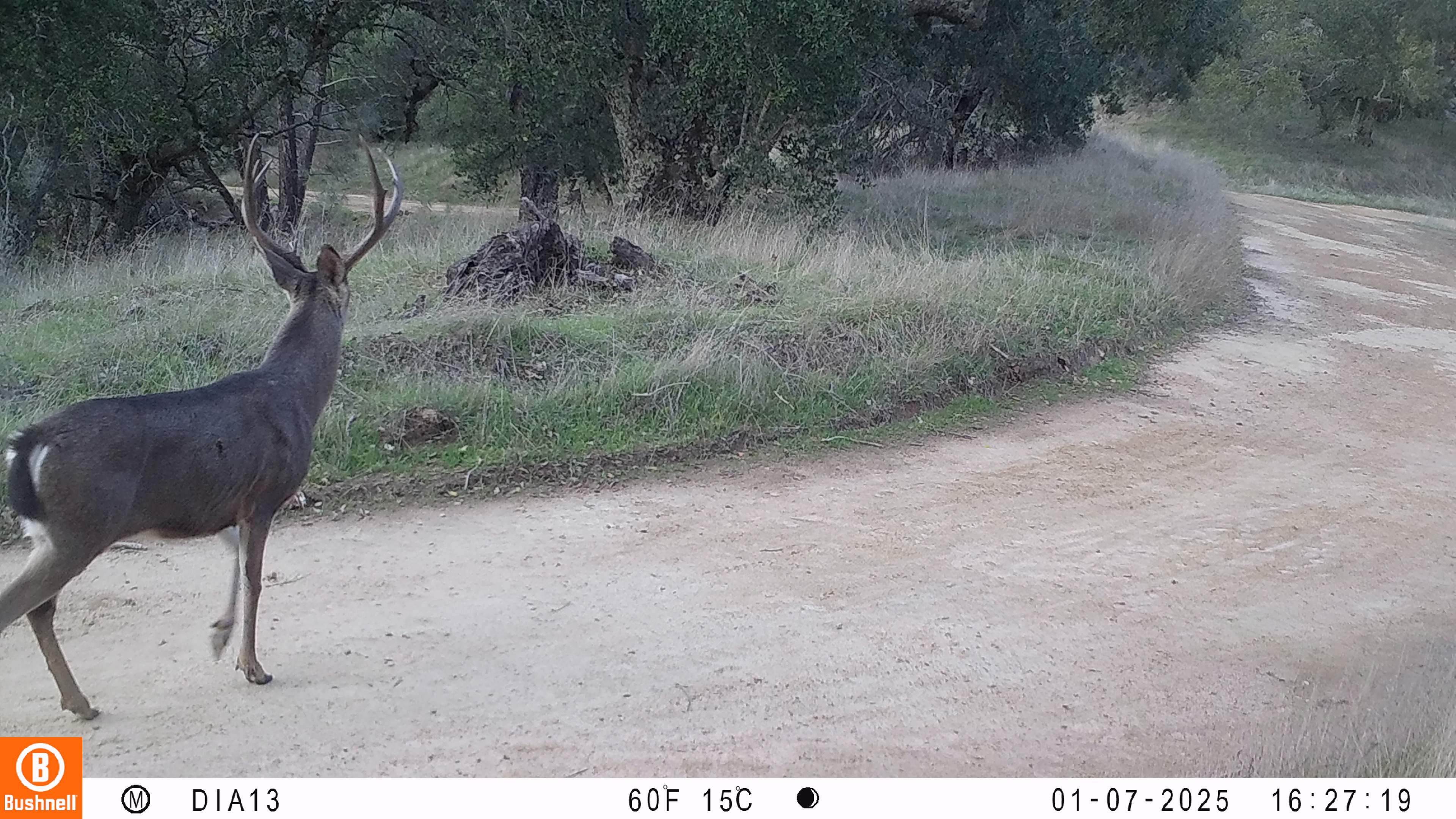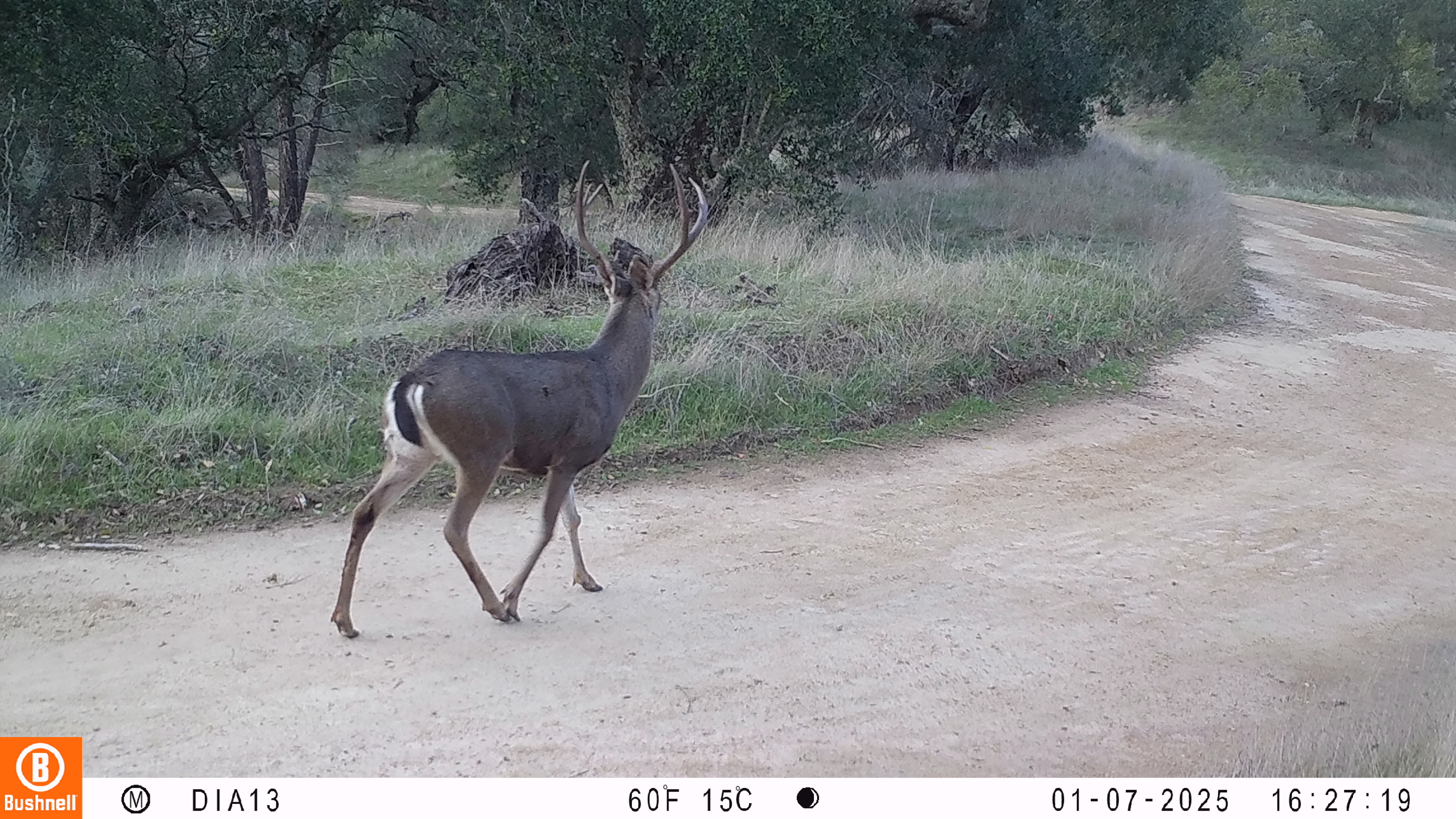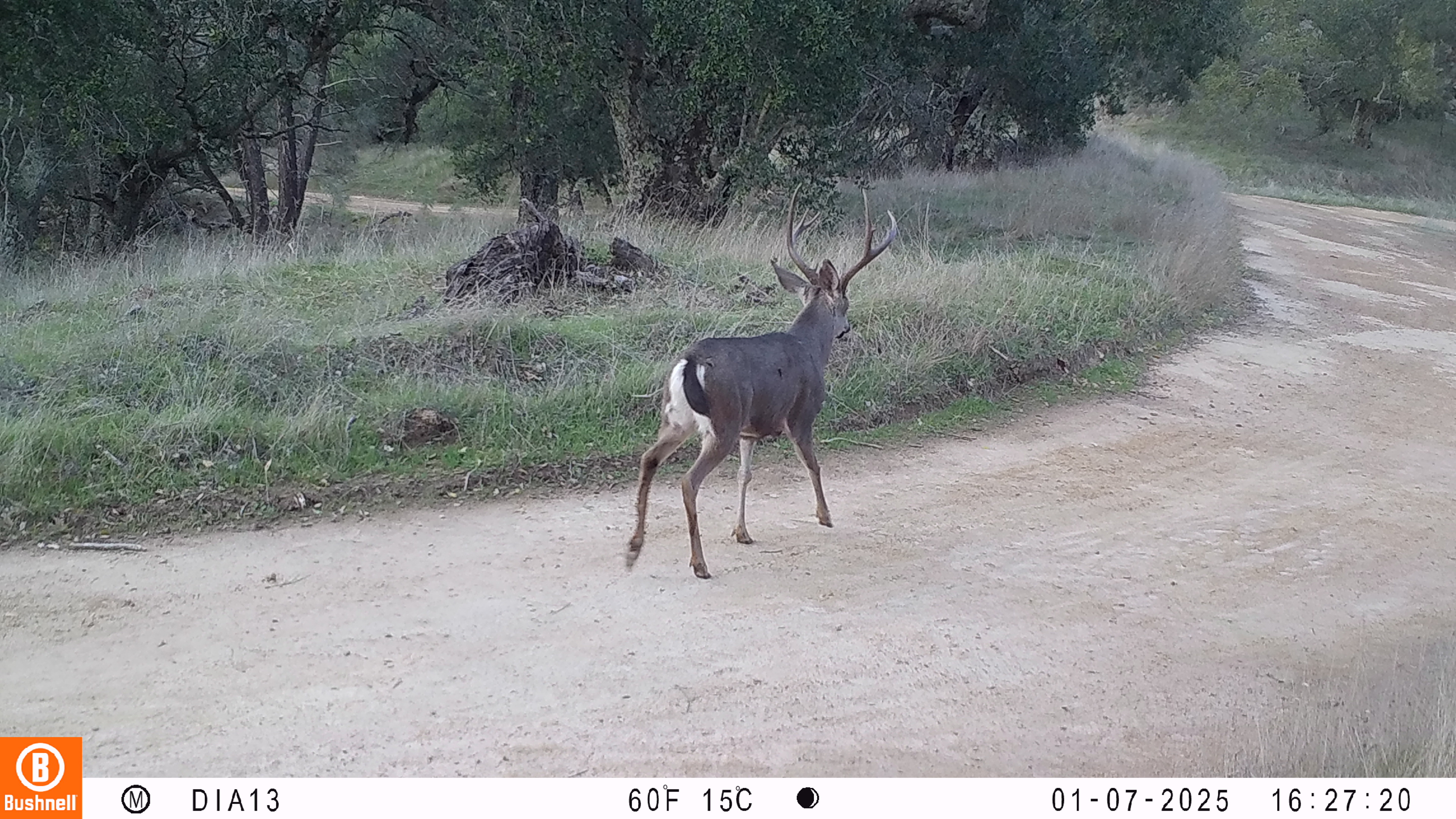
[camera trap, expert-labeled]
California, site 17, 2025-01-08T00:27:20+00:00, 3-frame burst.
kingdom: Animalia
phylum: Chordata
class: Mammalia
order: Artiodactyla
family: Cervidae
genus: Odocoileus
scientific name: Odocoileus hemionus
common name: mule deer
Mule deer (Odocoileus hemionus).